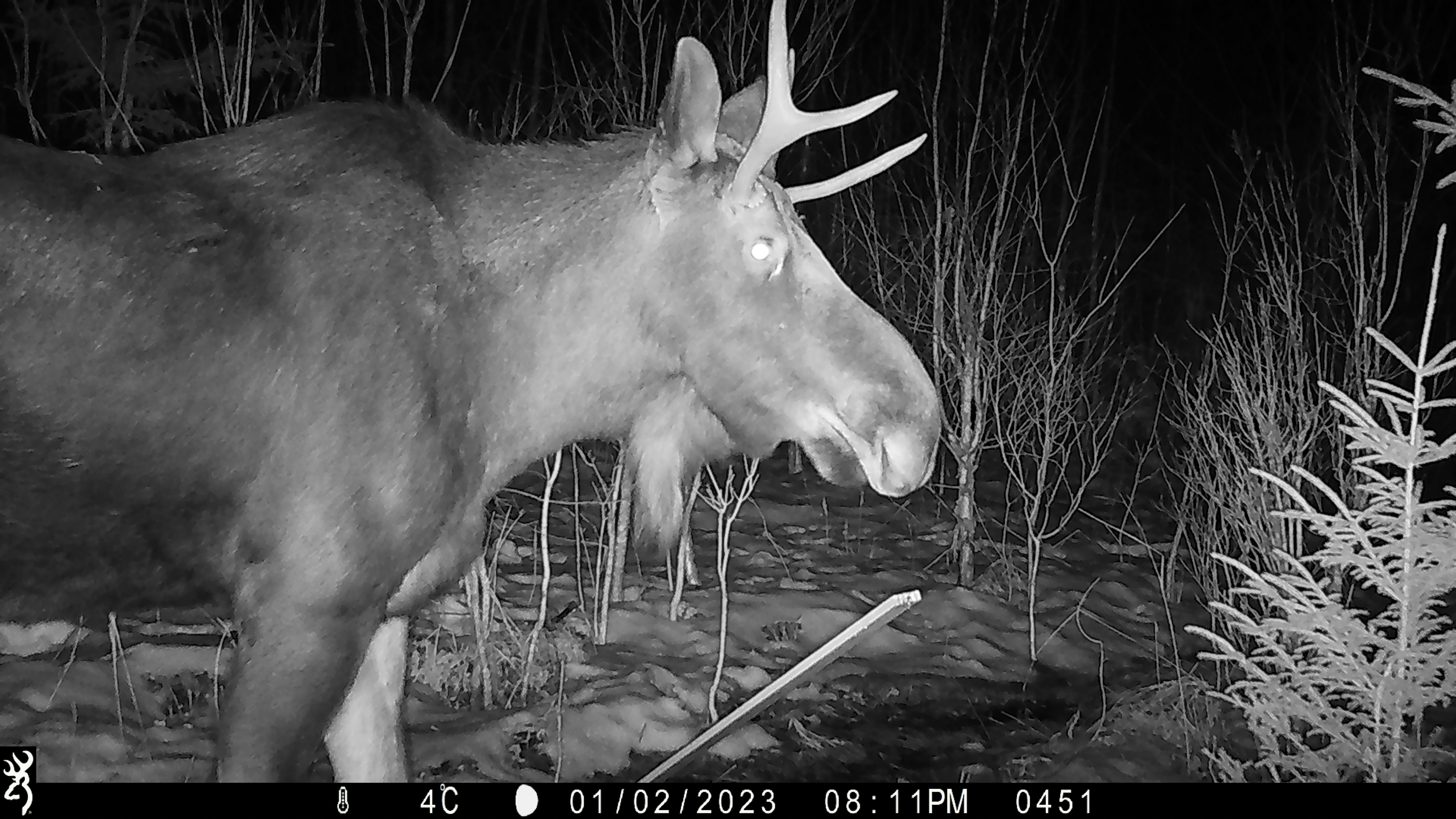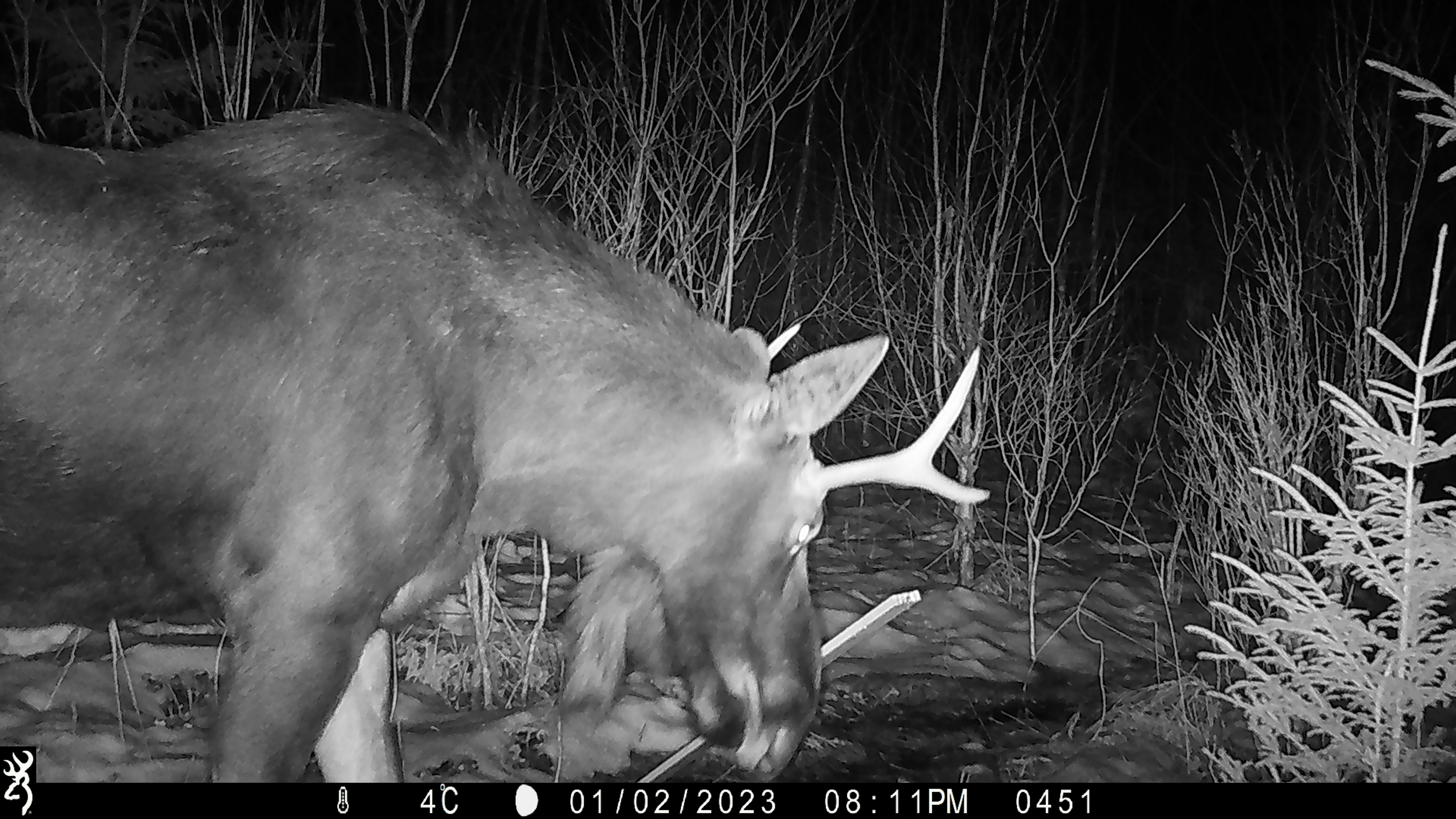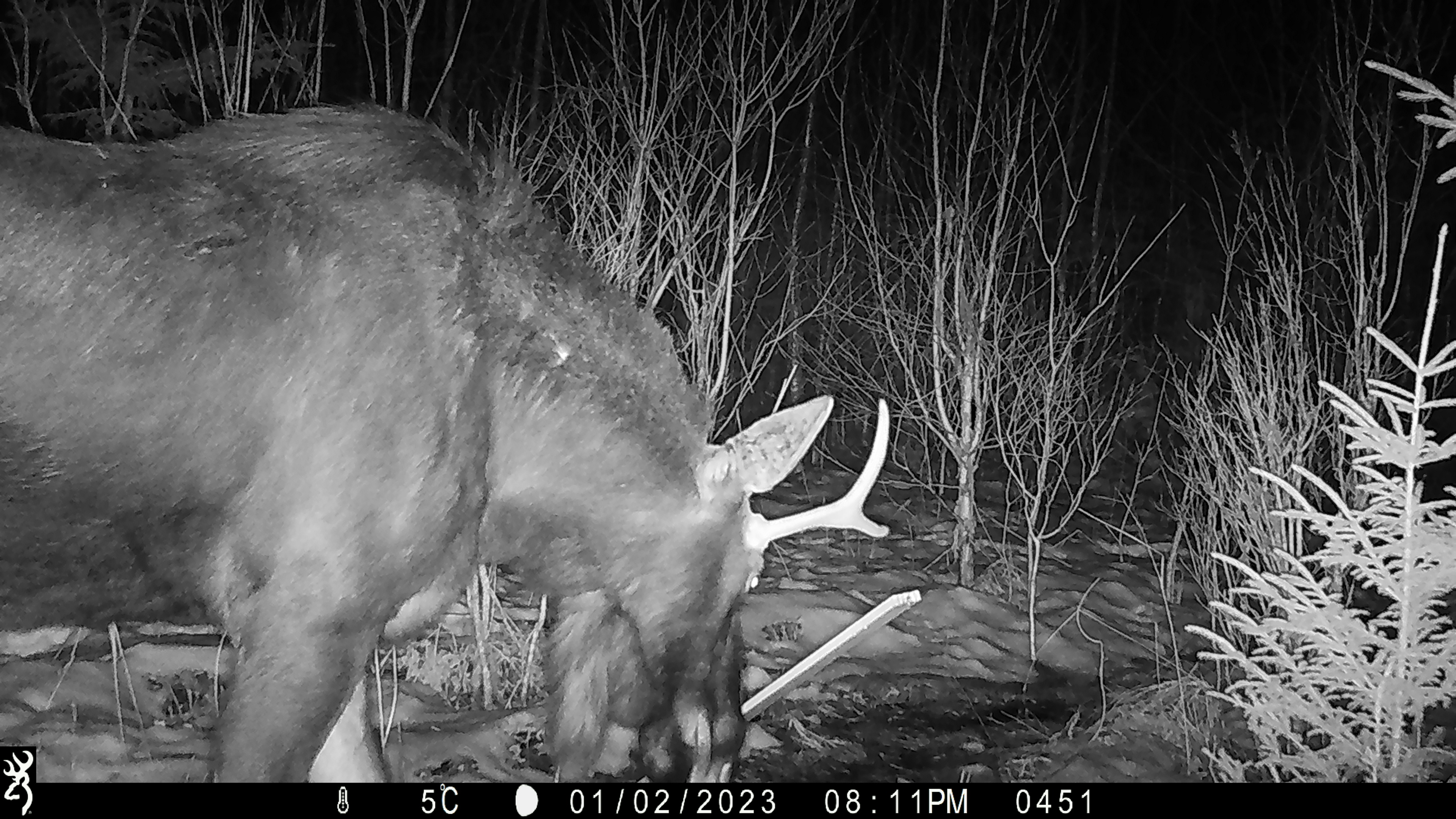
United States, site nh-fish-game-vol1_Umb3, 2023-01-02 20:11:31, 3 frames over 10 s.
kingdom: Animalia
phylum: Chordata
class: Mammalia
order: Artiodactyla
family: Cervidae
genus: Alces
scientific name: Alces alces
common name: moose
Moose (Alces alces).